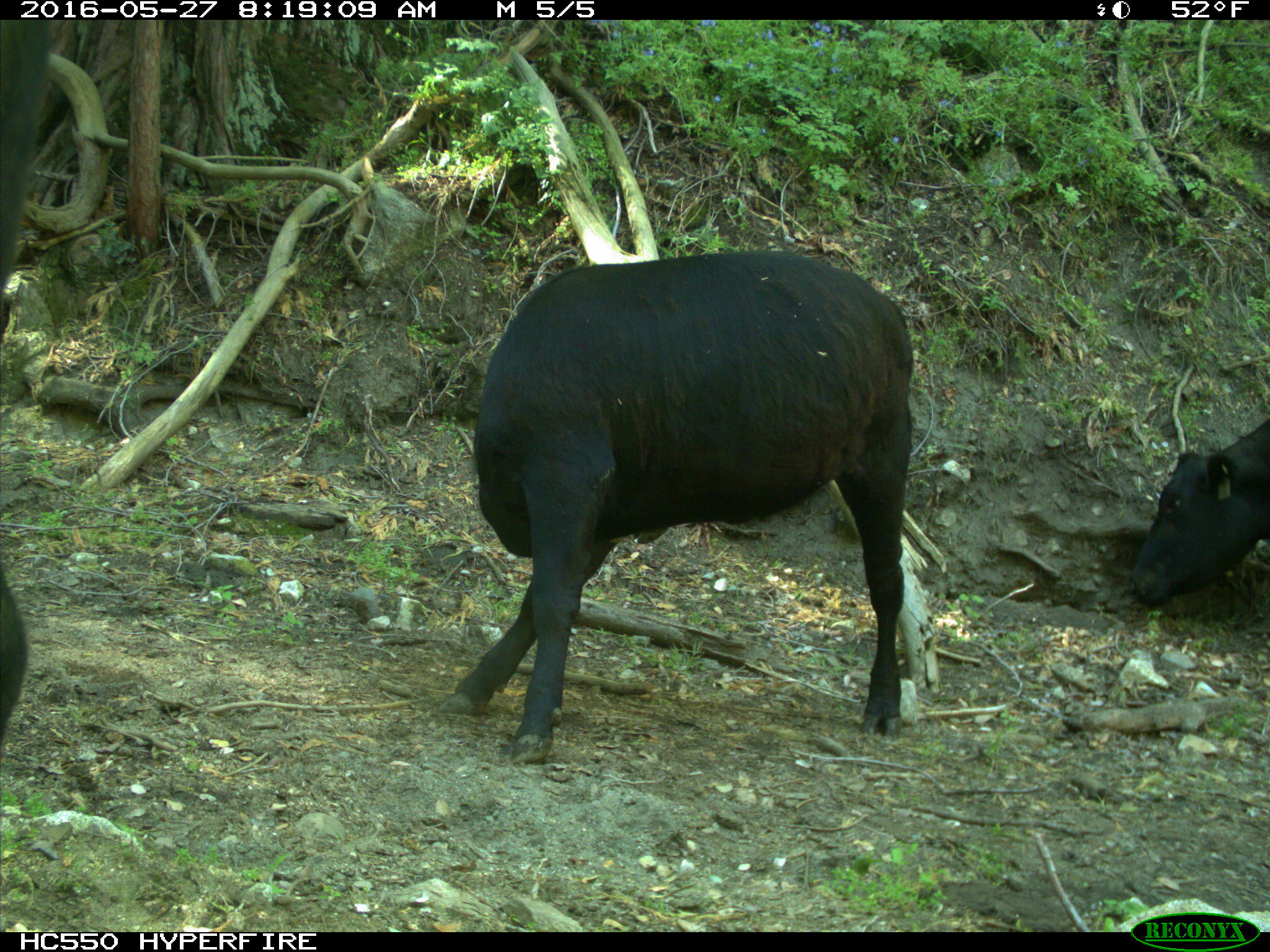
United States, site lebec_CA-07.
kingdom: Animalia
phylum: Chordata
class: Mammalia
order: Artiodactyla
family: Bovidae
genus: Bos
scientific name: Bos taurus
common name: domestic cow